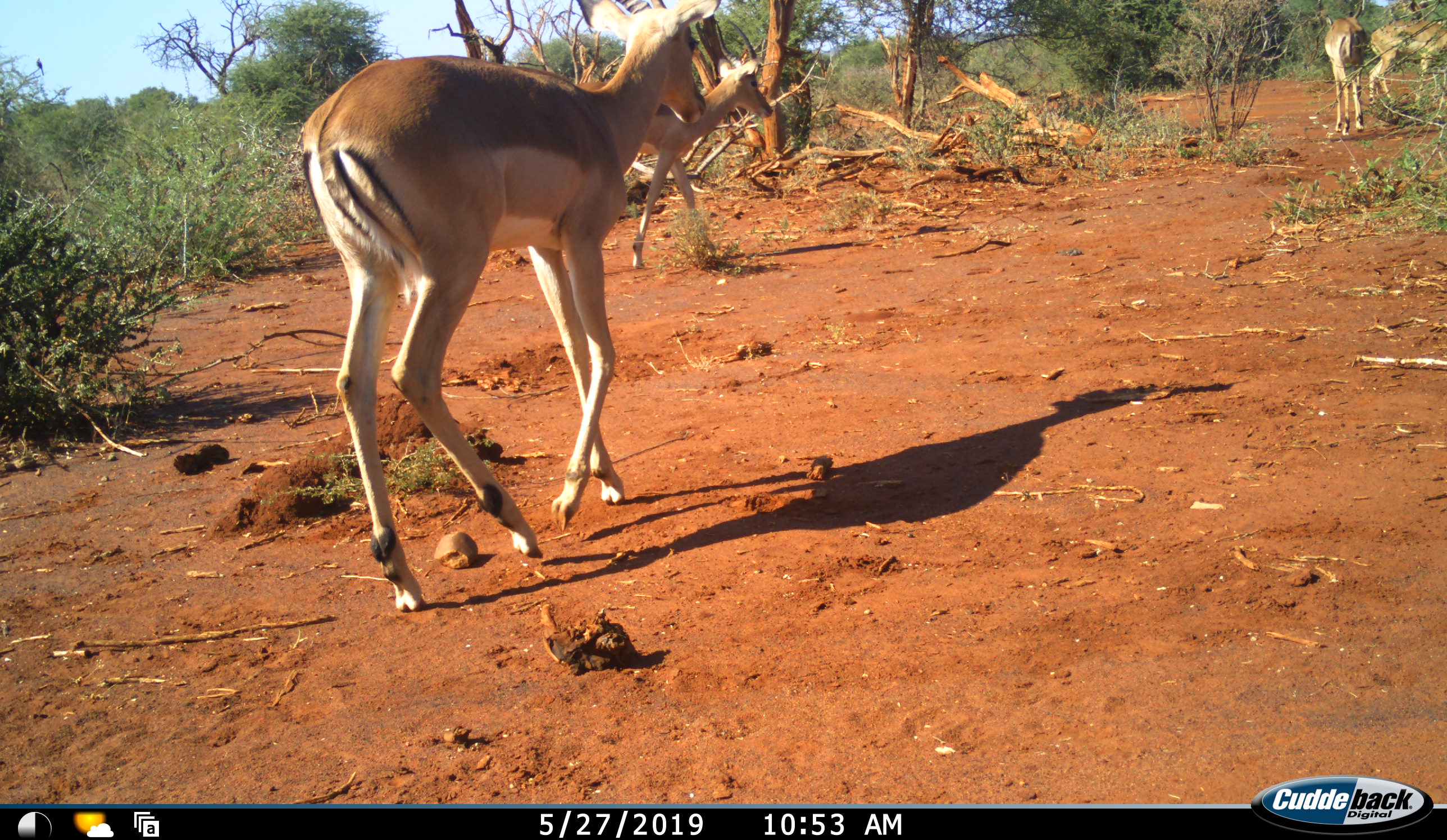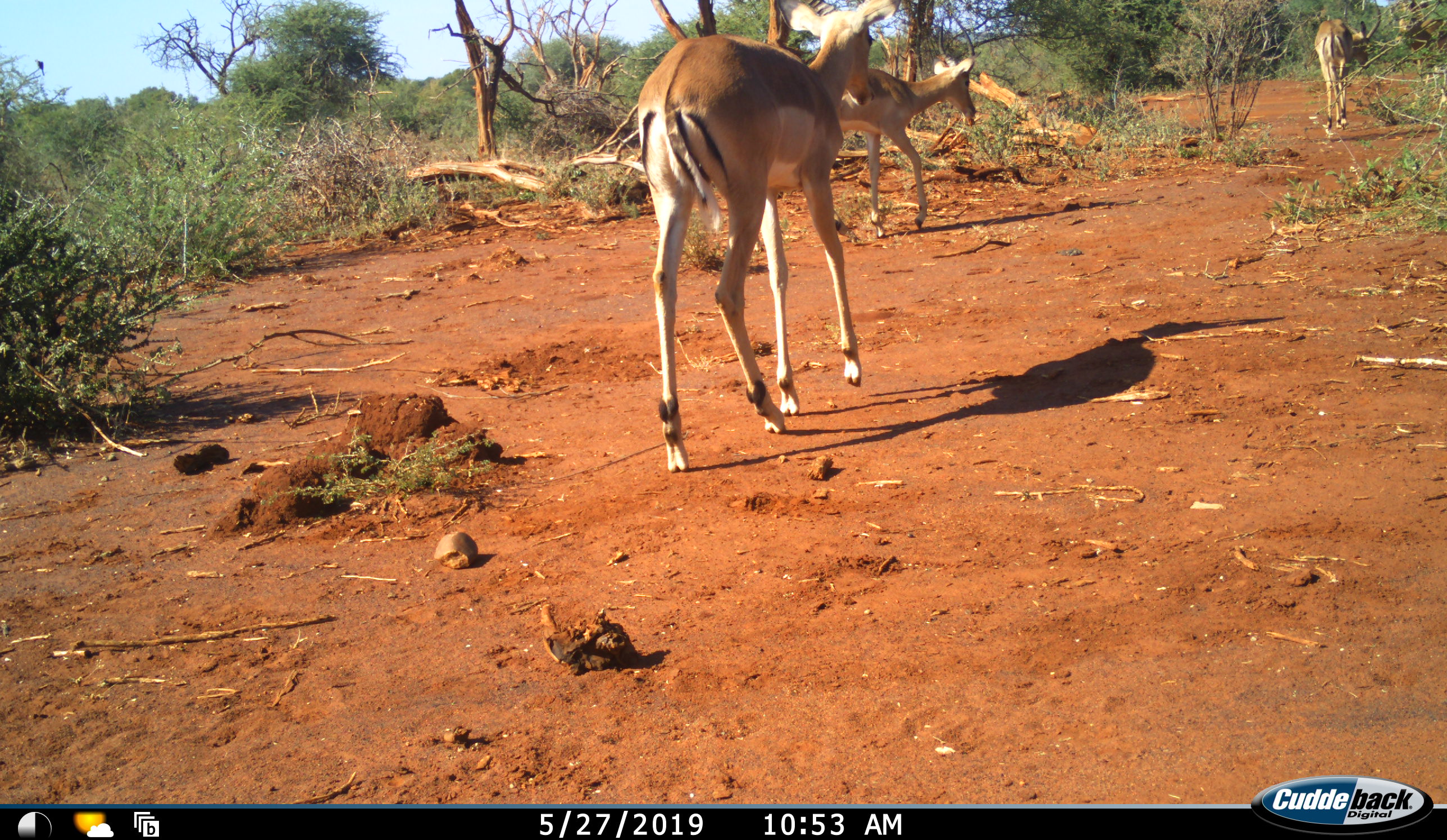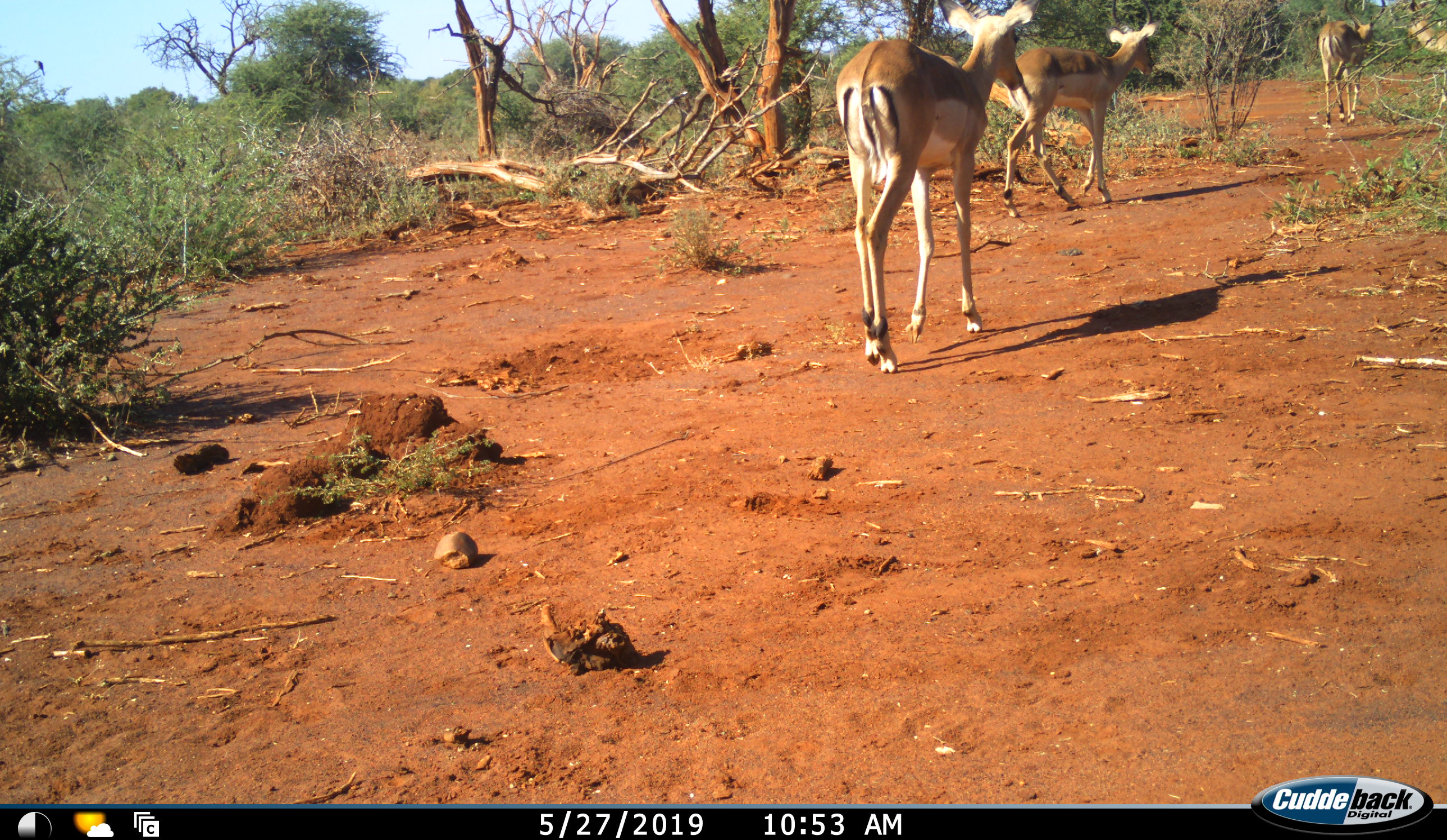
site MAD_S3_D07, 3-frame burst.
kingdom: Animalia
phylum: Chordata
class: Mammalia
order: Artiodactyla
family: Bovidae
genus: Aepyceros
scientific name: Aepyceros melampus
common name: impala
Impala (Aepyceros melampus), count 4. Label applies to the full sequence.